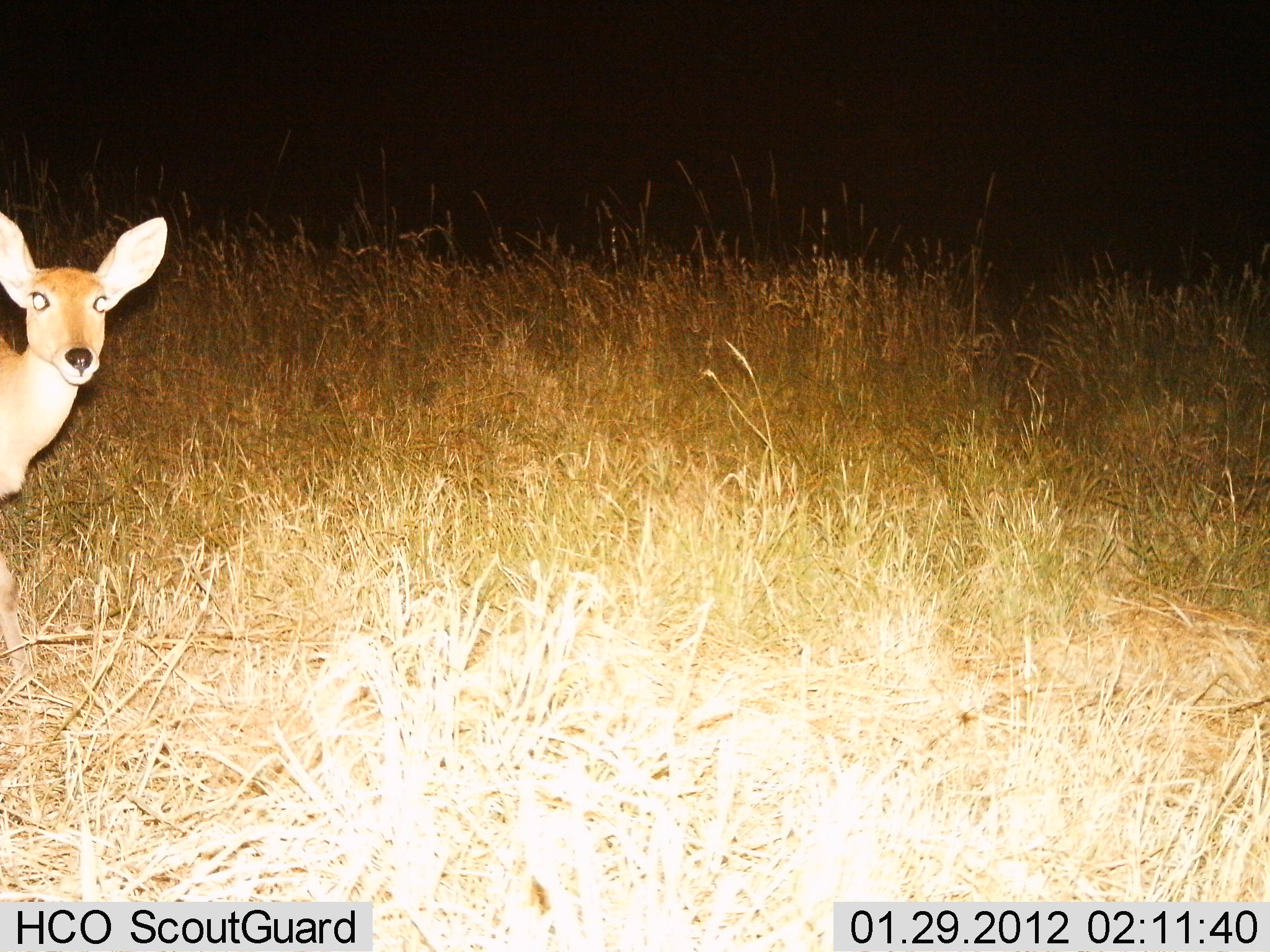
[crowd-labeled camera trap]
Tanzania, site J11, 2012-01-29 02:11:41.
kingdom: Animalia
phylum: Chordata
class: Mammalia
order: Artiodactyla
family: Bovidae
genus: Redunca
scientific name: Redunca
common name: reedbuck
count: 1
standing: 88%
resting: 0%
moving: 12%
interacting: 0%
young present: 0%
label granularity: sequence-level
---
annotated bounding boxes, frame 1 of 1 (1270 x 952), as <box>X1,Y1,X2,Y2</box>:
animal: <box>0,208,170,703</box>